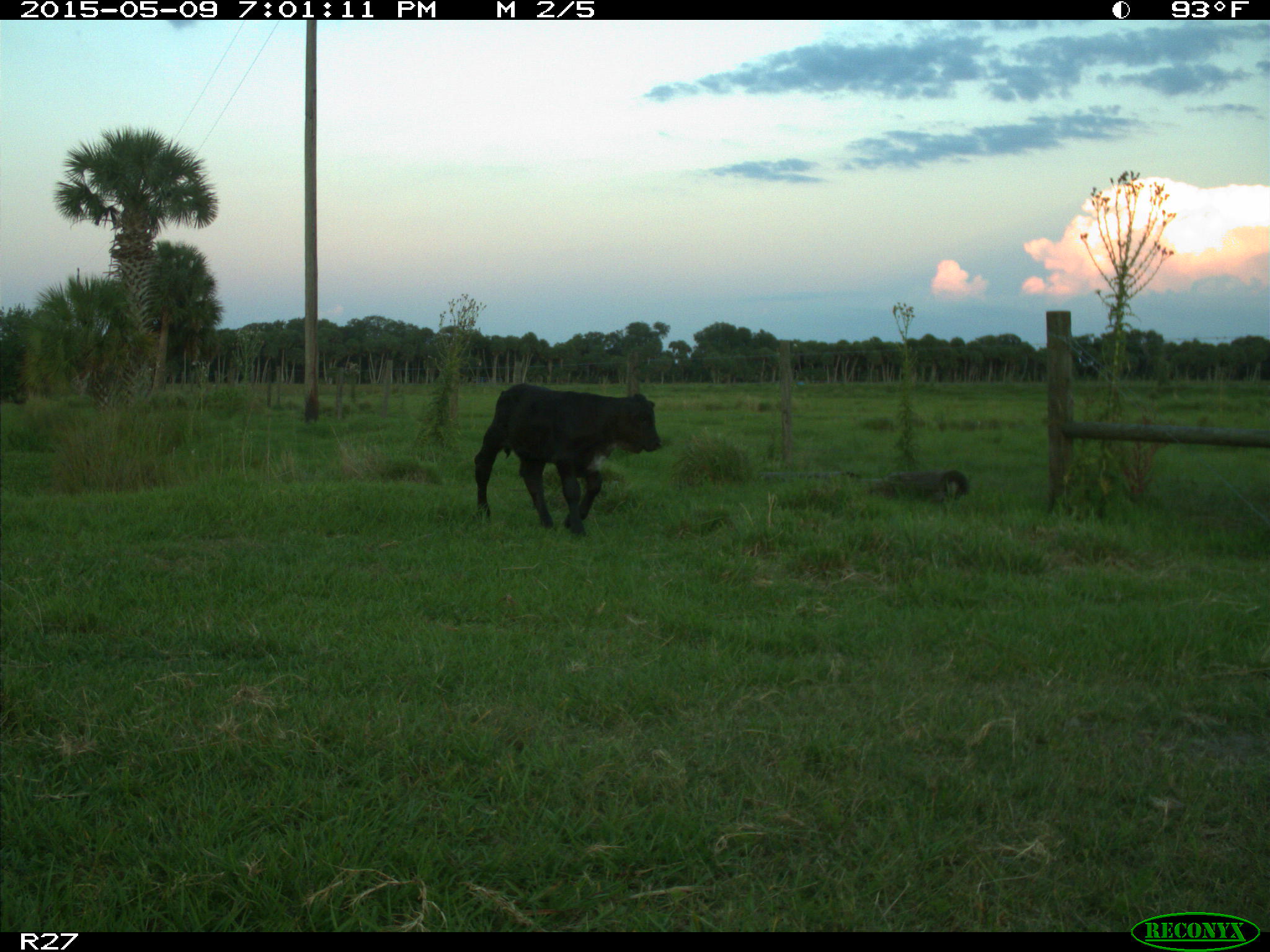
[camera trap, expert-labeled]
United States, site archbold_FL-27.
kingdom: Animalia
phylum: Chordata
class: Mammalia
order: Artiodactyla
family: Bovidae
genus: Bos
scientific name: Bos taurus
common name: domestic cow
Bos taurus (domestic cow).